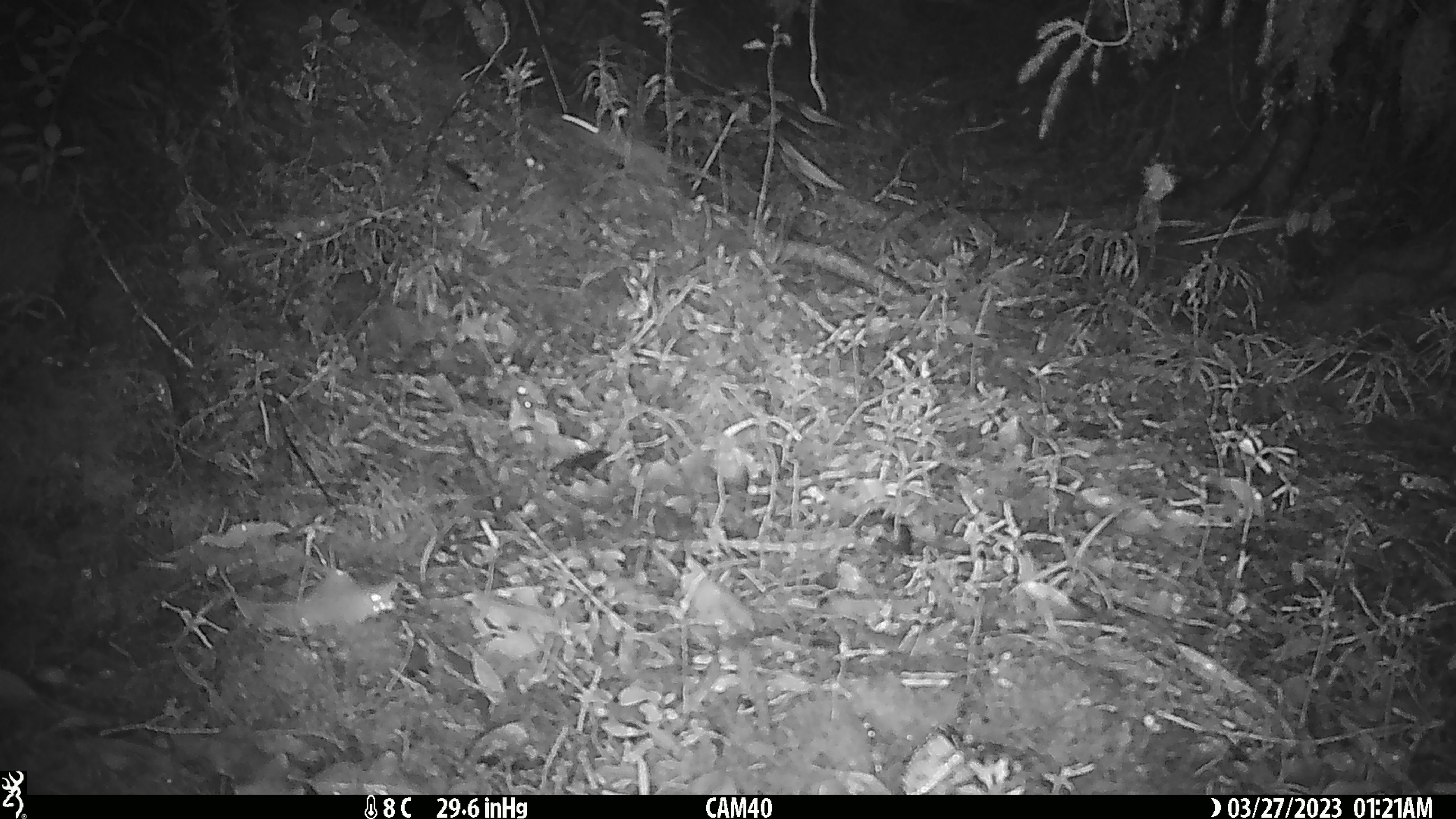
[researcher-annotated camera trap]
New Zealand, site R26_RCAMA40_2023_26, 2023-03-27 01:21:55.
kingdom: Animalia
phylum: Chordata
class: Mammalia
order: Rodentia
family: Muridae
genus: Mus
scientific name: Mus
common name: mouse